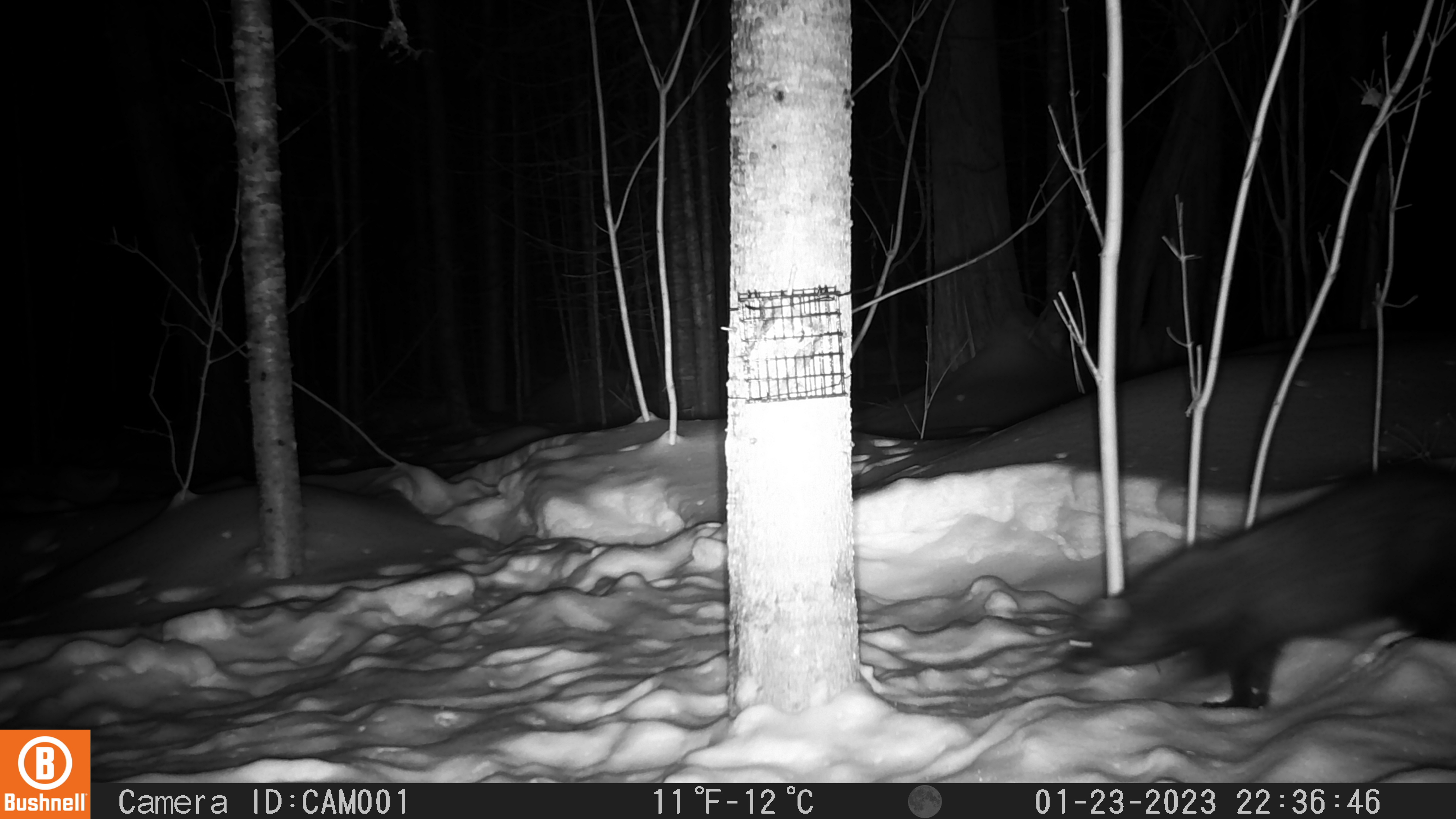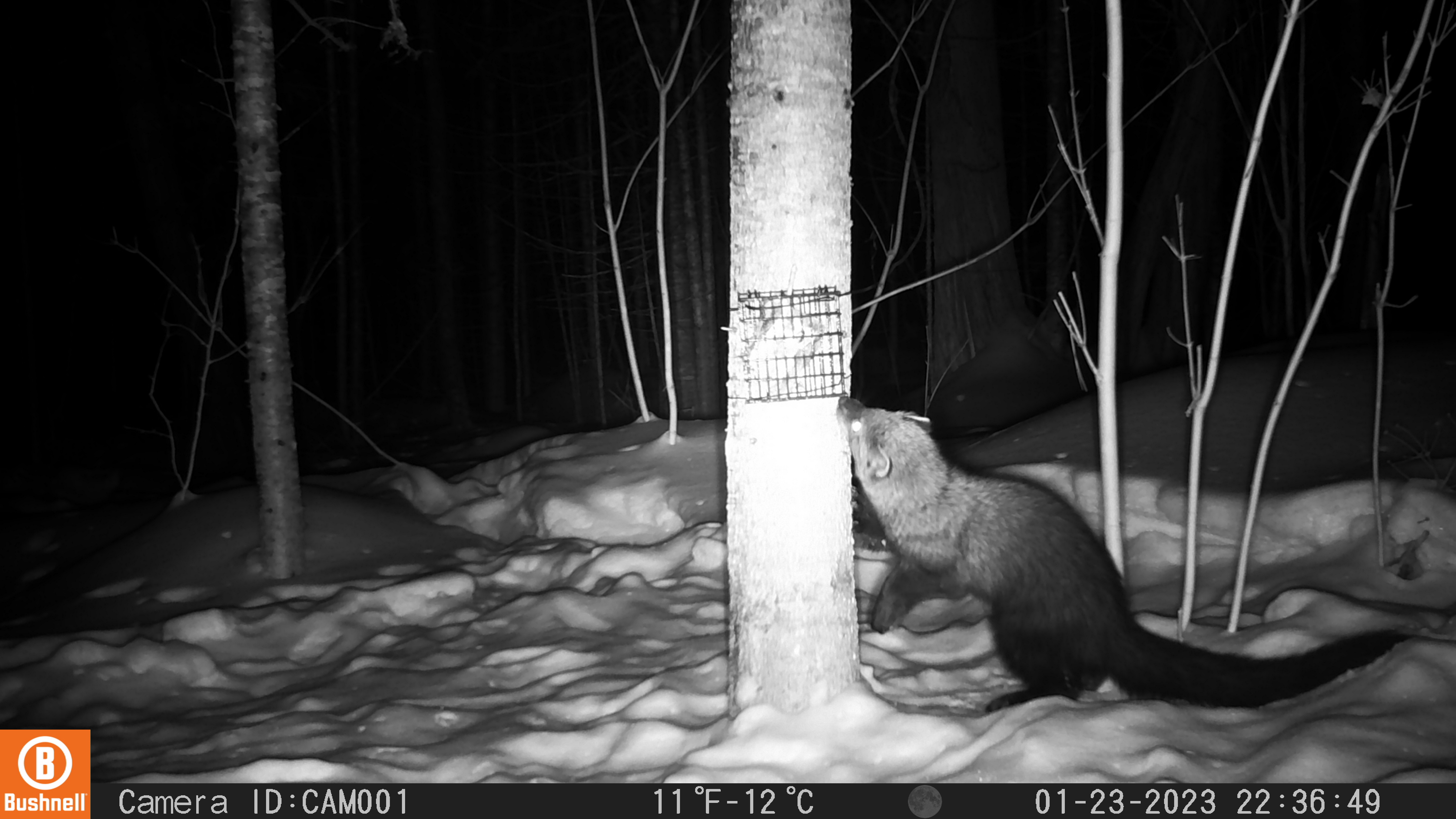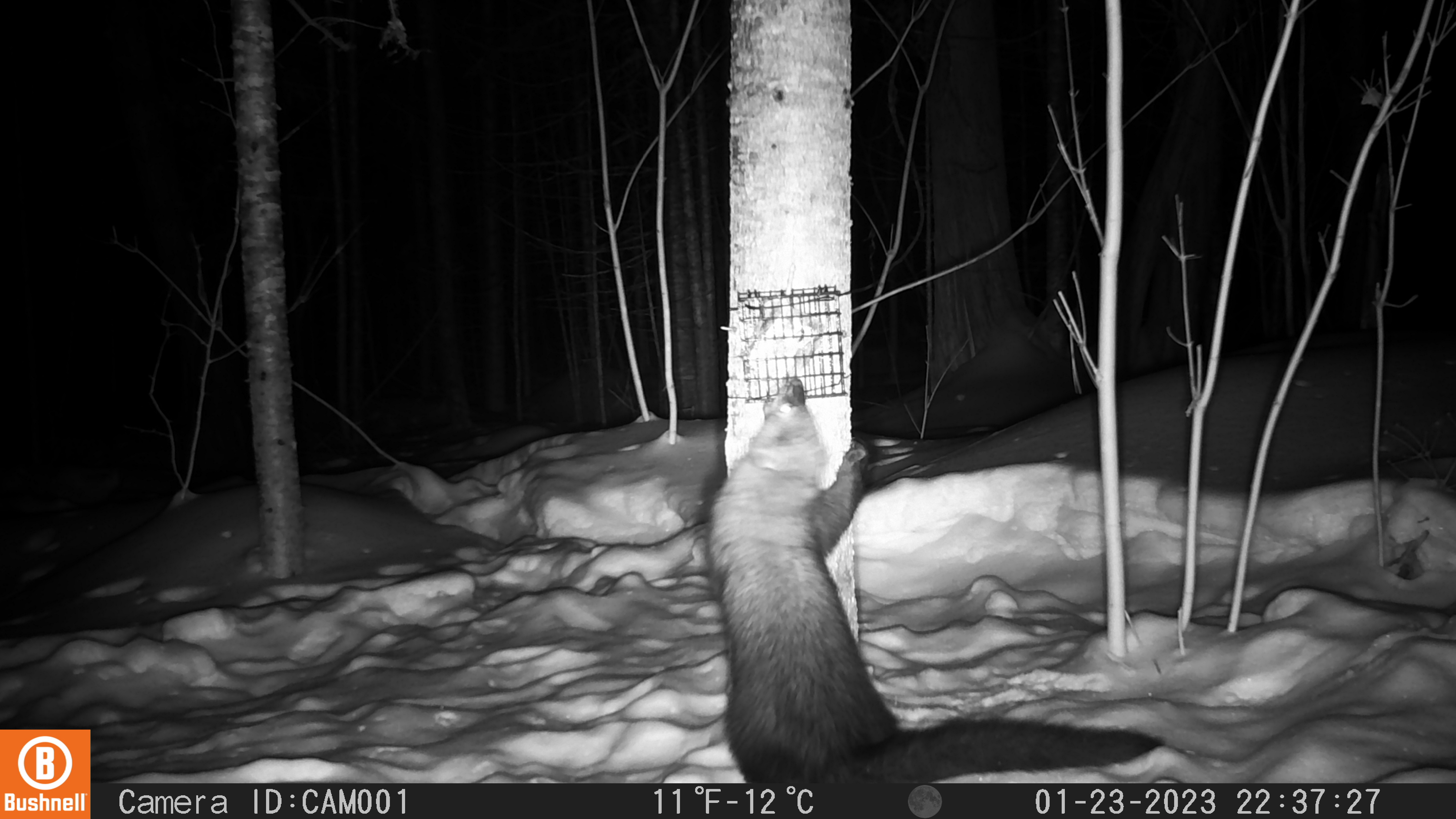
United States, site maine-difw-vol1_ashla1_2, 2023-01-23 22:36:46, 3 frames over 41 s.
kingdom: Animalia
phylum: Chordata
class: Mammalia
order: Carnivora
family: Mustelidae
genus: Pekania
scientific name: Pekania pennanti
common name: fisher